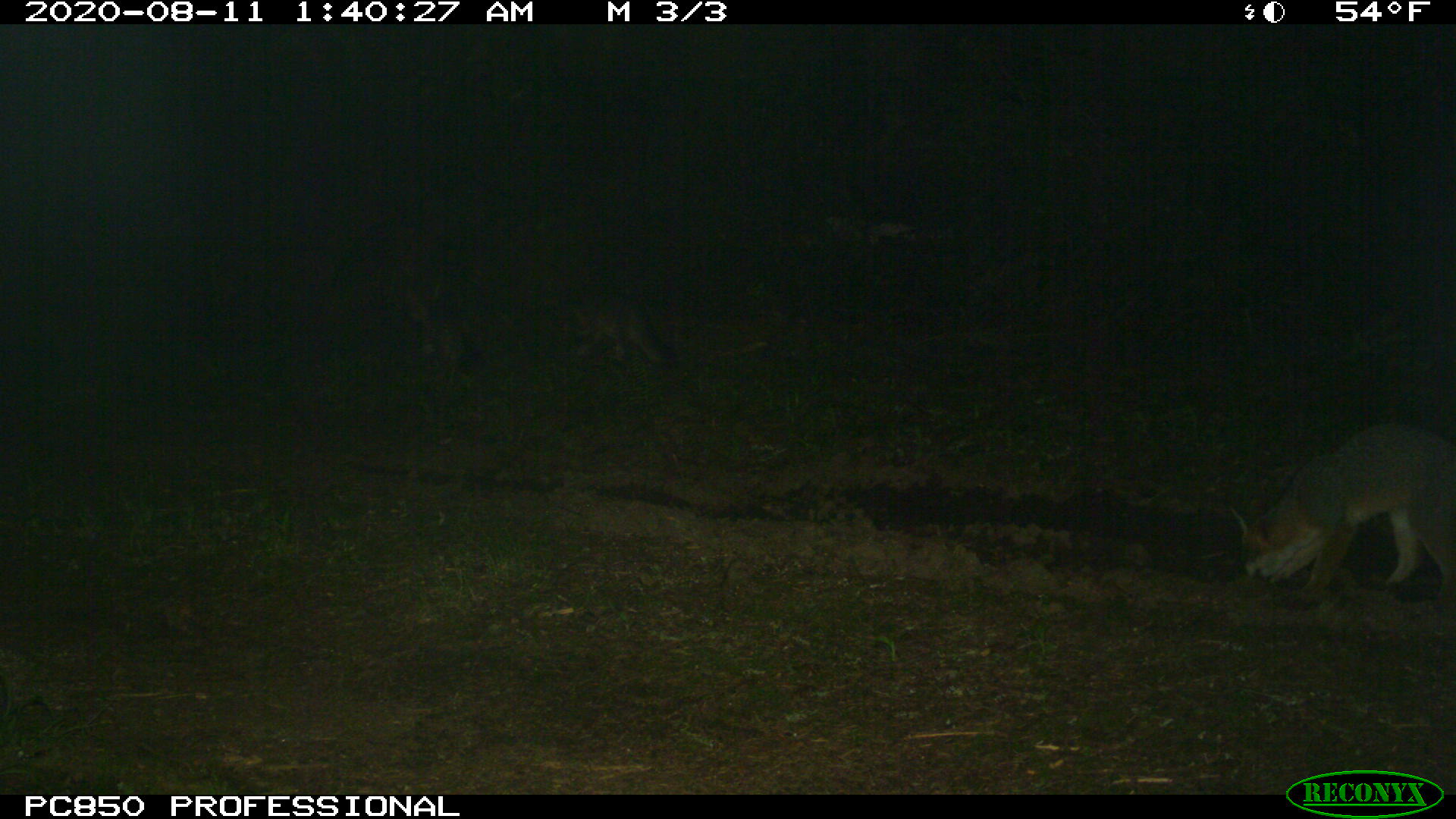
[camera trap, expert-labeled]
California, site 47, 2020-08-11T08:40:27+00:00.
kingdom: Animalia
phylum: Chordata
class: Mammalia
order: Carnivora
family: Canidae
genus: Urocyon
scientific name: Urocyon cinereoargenteus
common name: gray fox